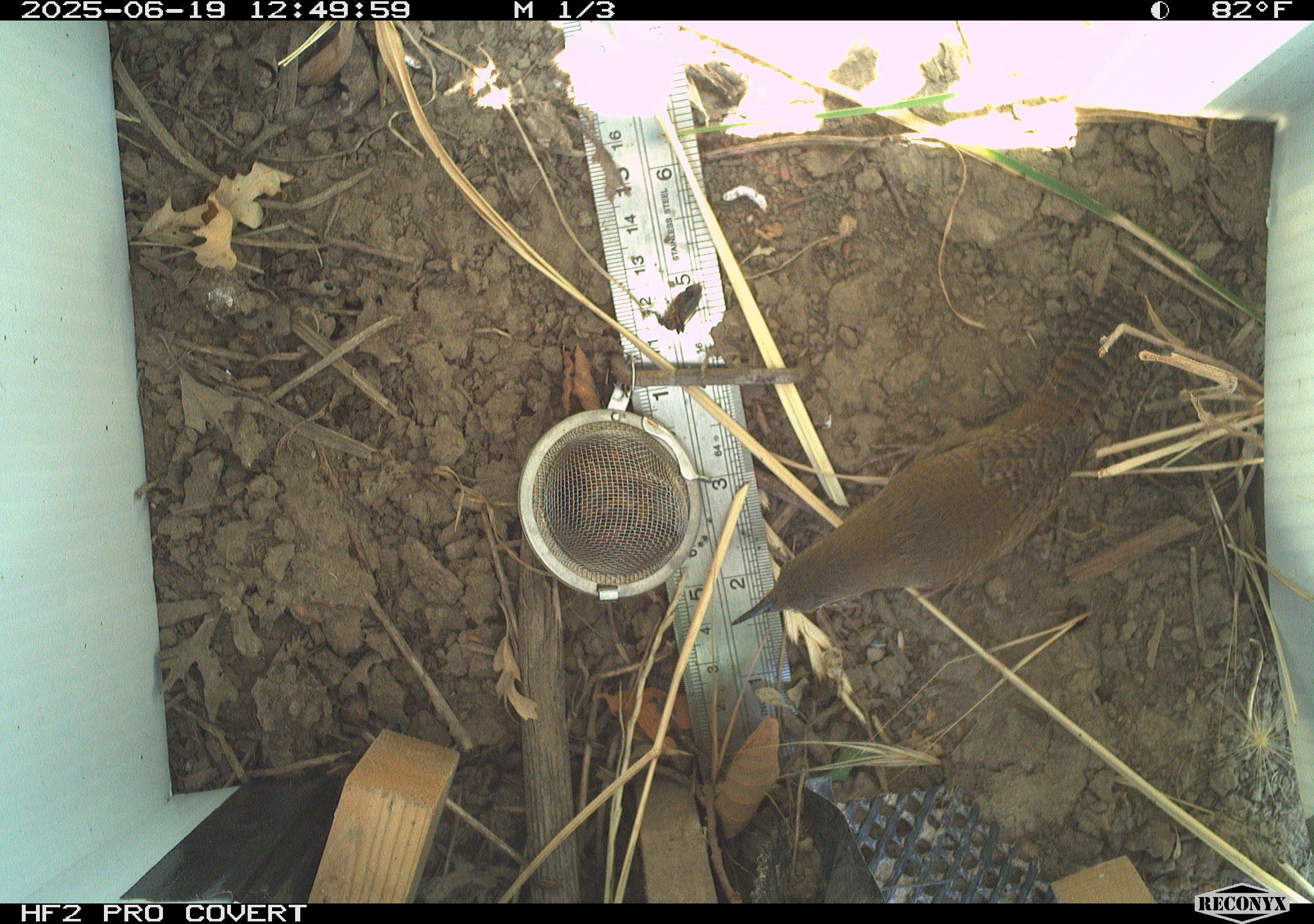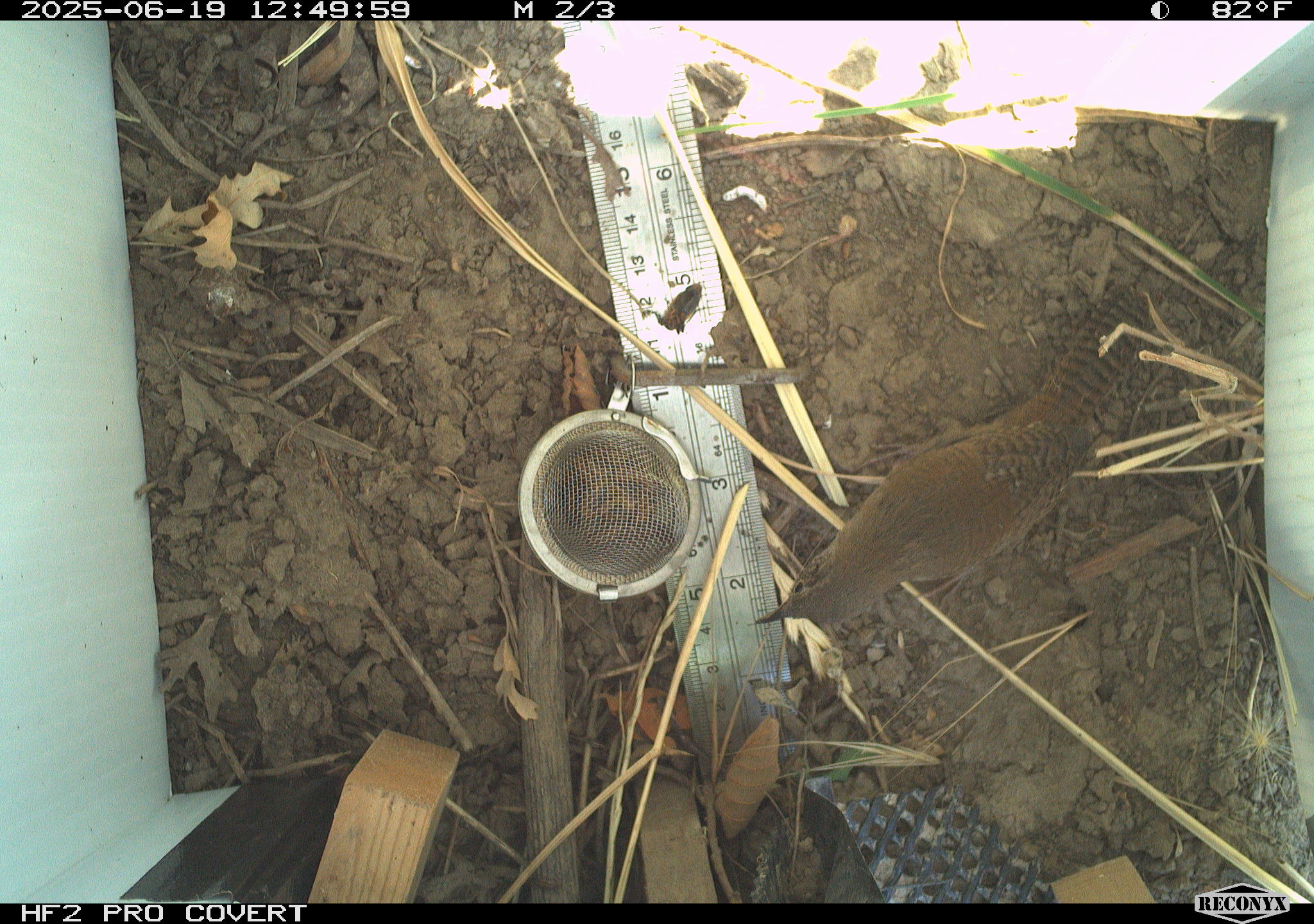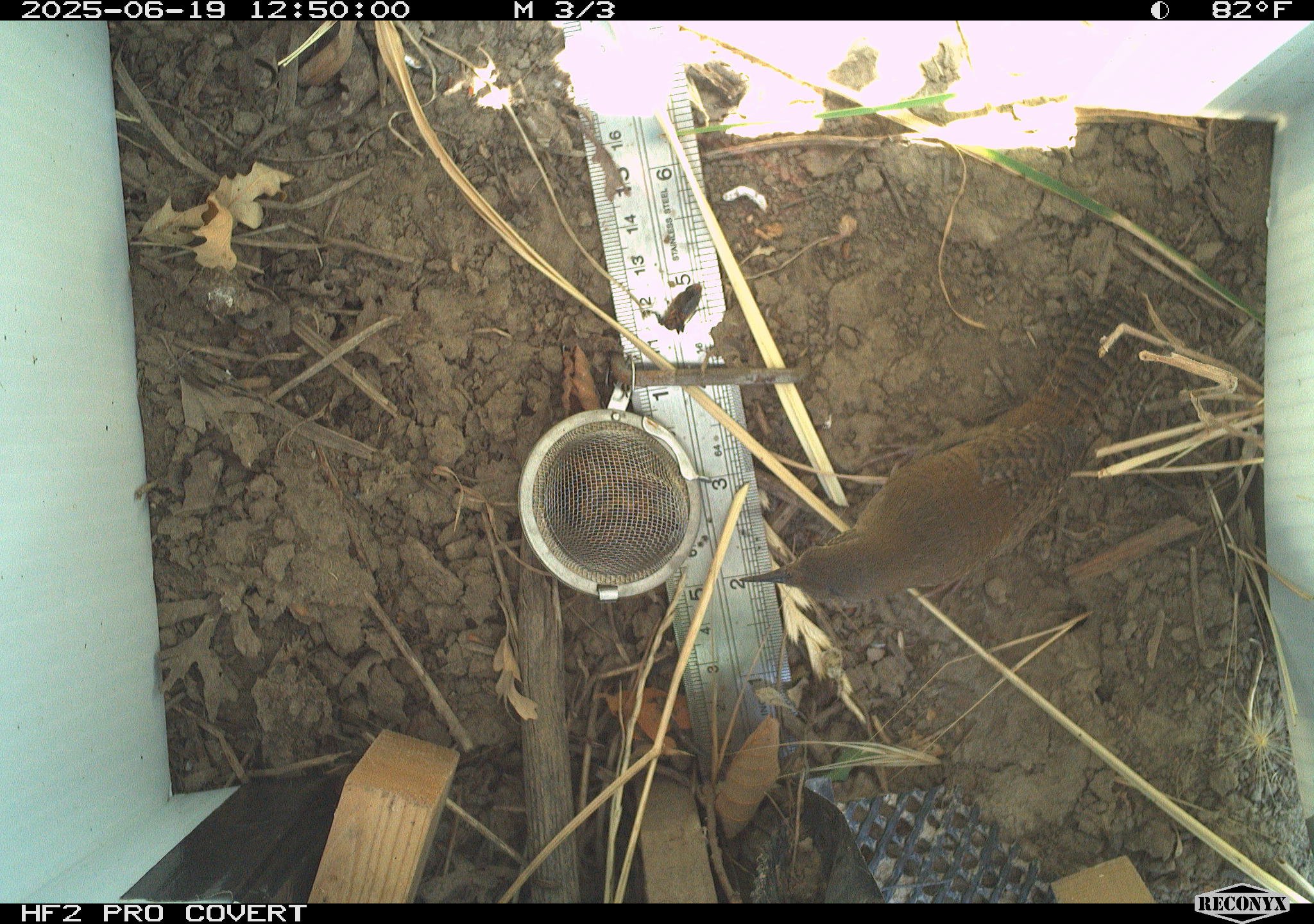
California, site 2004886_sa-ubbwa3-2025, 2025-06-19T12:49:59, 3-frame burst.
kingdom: Animalia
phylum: Chordata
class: Aves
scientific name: Aves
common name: bird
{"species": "bird (Aves)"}